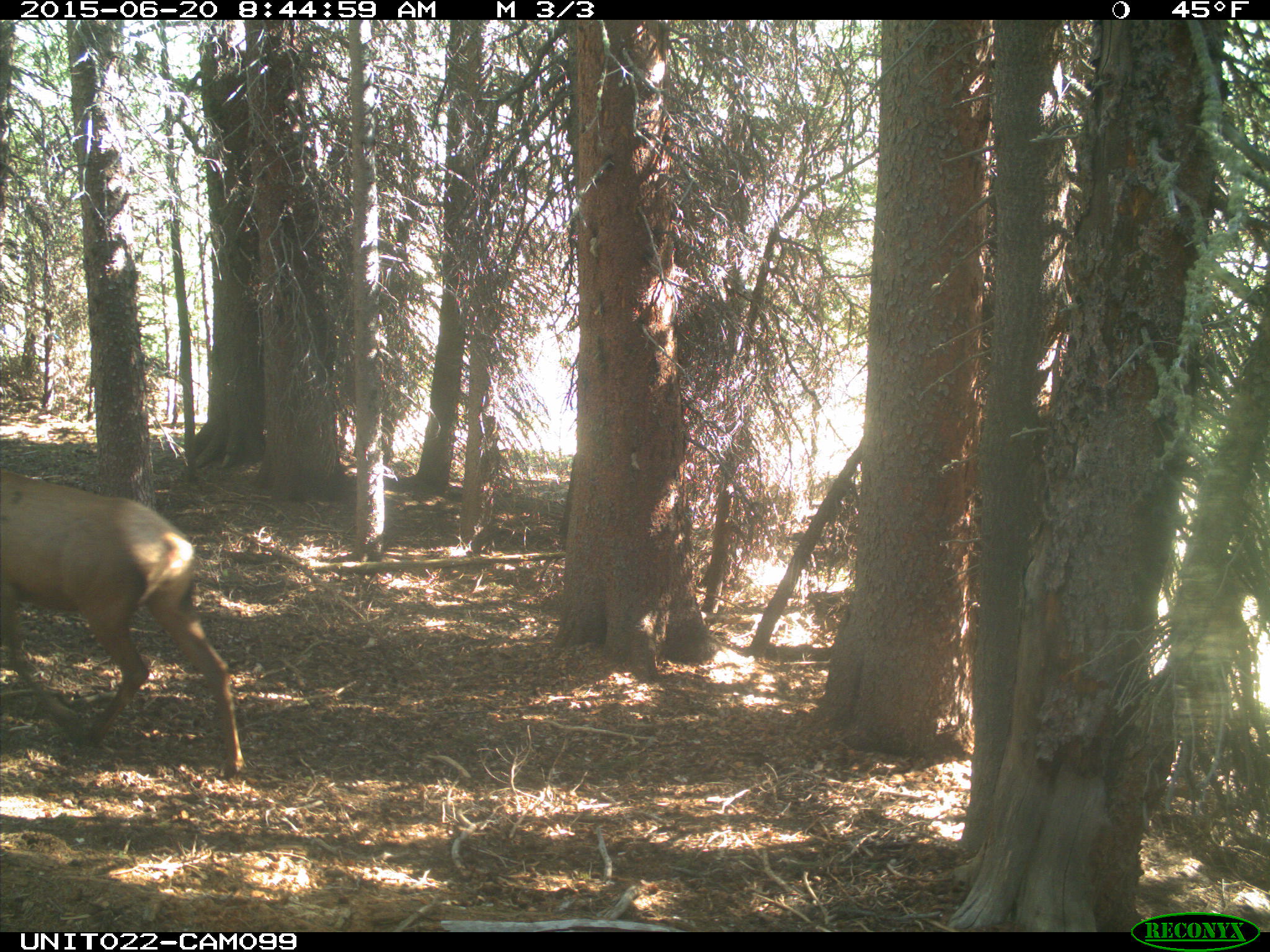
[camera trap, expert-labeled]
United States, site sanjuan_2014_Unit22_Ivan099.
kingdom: Animalia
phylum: Chordata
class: Mammalia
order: Artiodactyla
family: Cervidae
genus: Cervus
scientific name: Cervus elaphus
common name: red deer